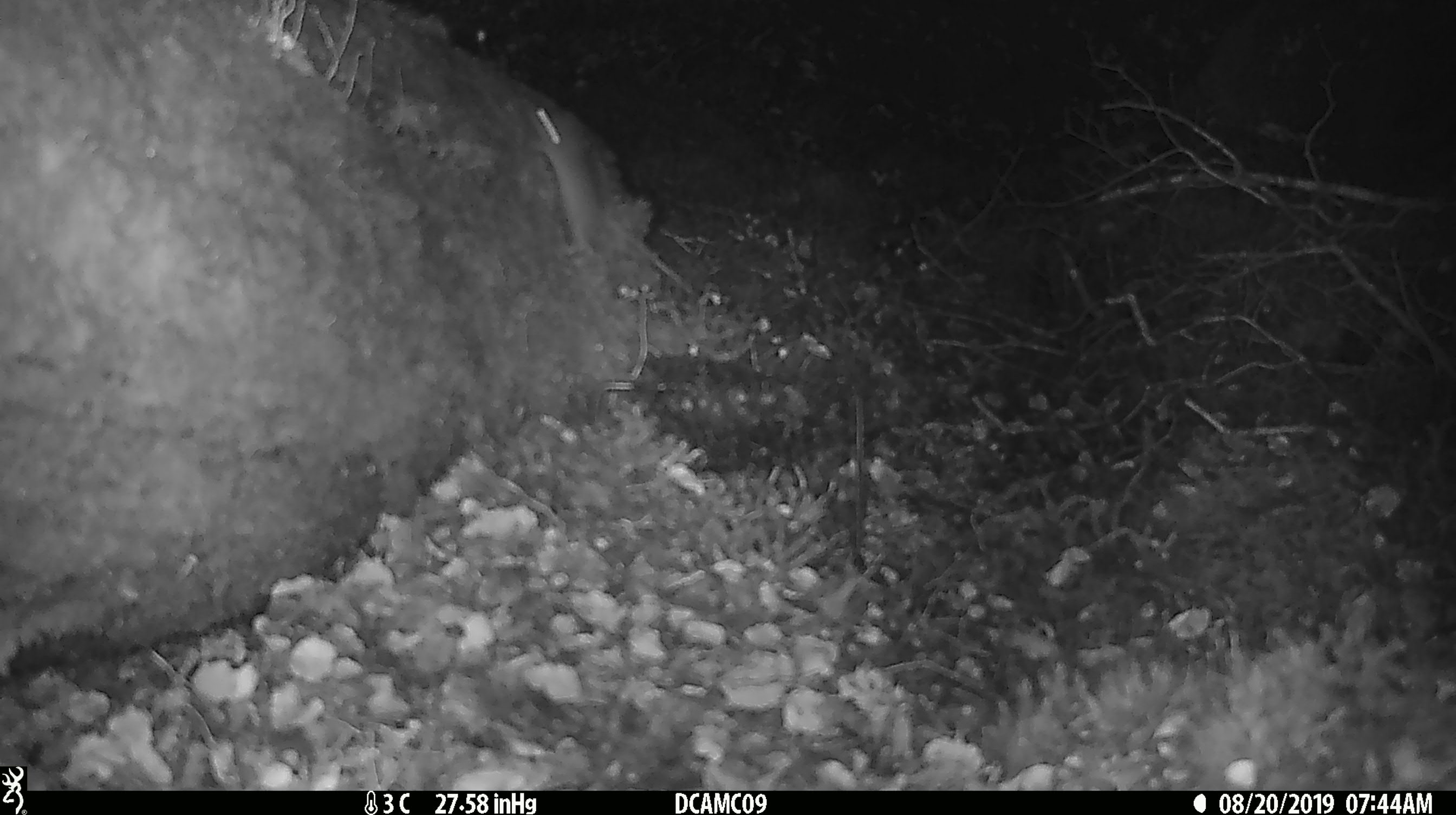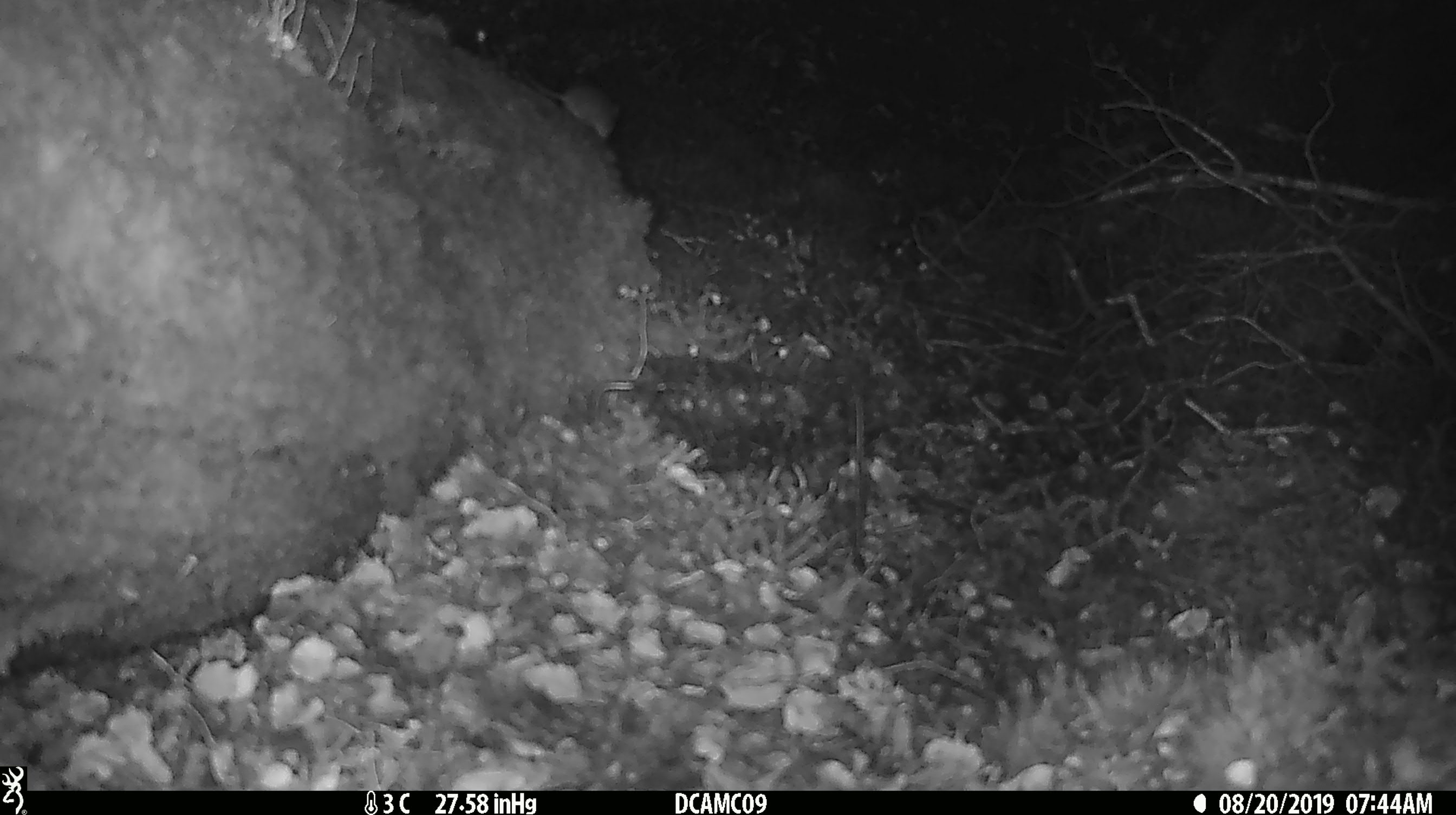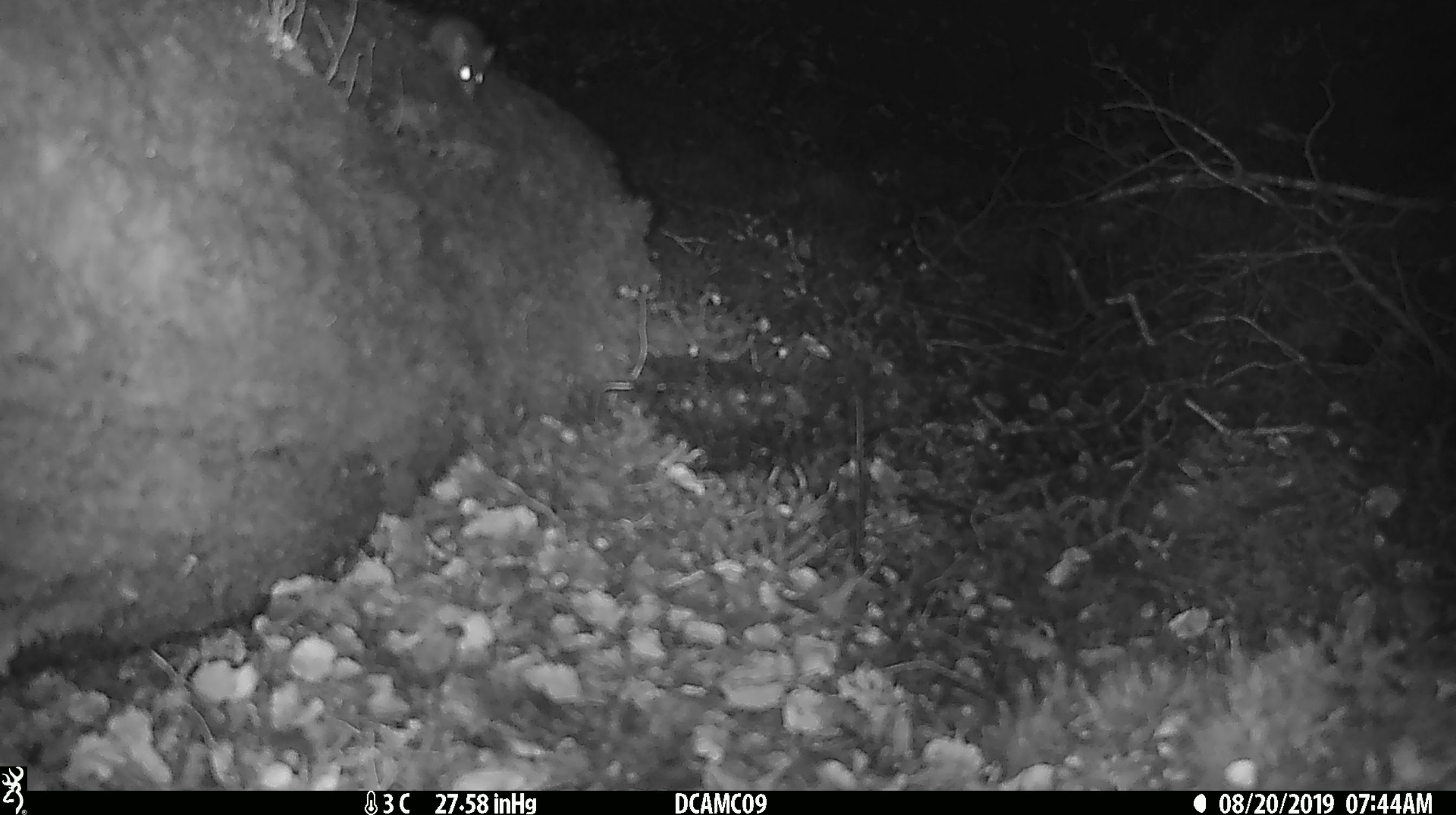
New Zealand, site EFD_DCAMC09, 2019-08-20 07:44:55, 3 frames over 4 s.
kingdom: Animalia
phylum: Chordata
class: Mammalia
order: Rodentia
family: Muridae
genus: Mus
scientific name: Mus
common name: mouse